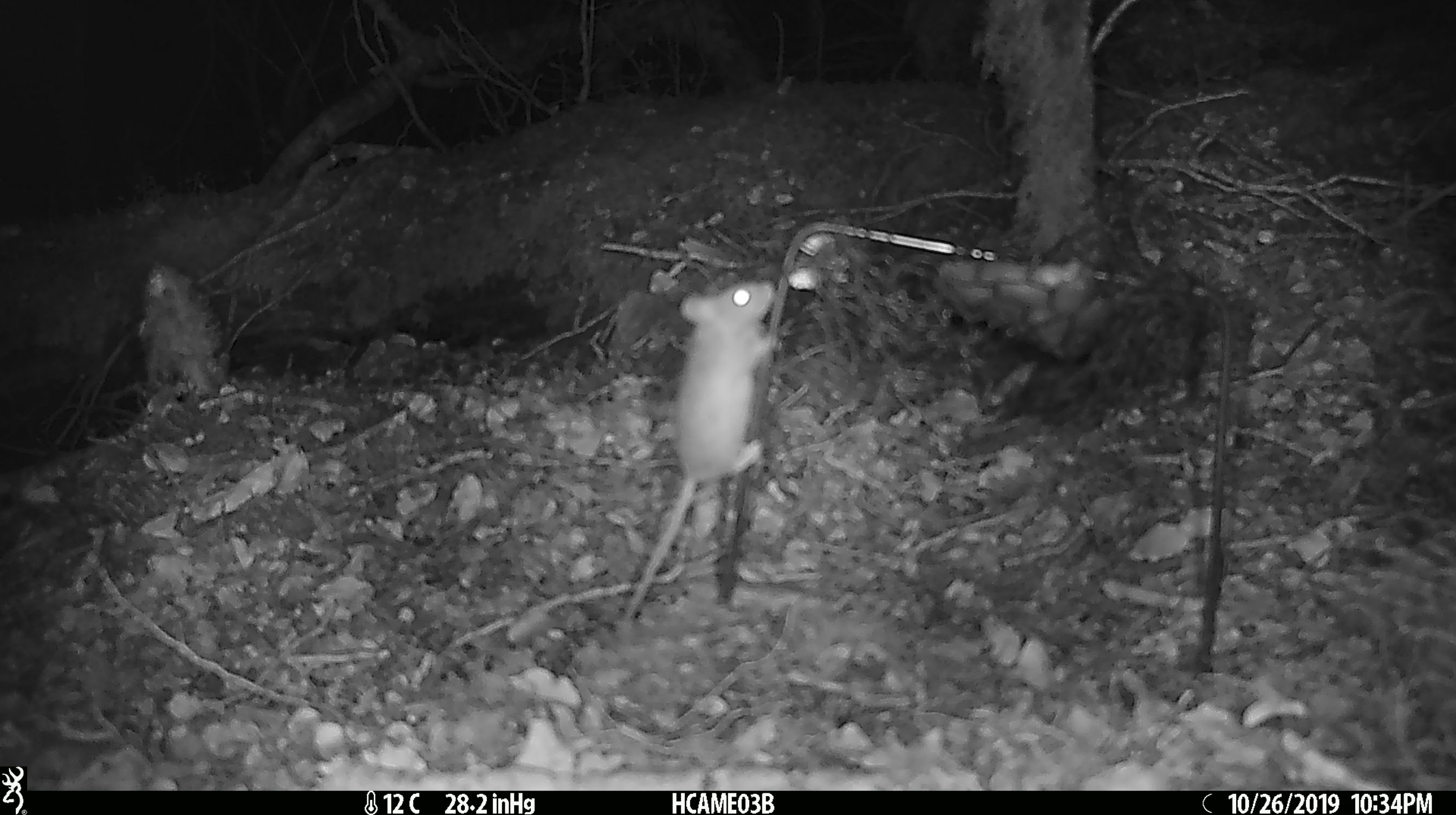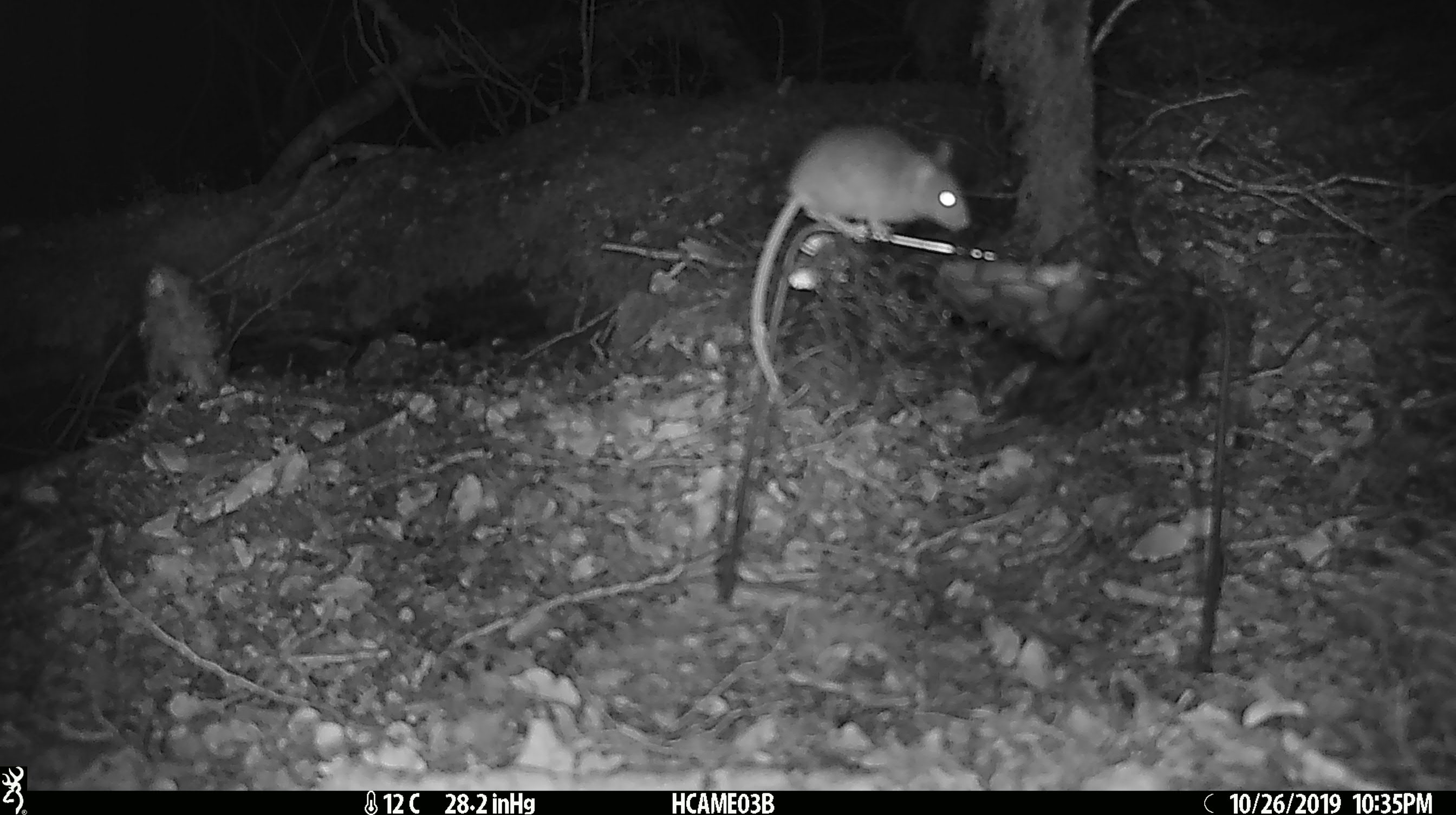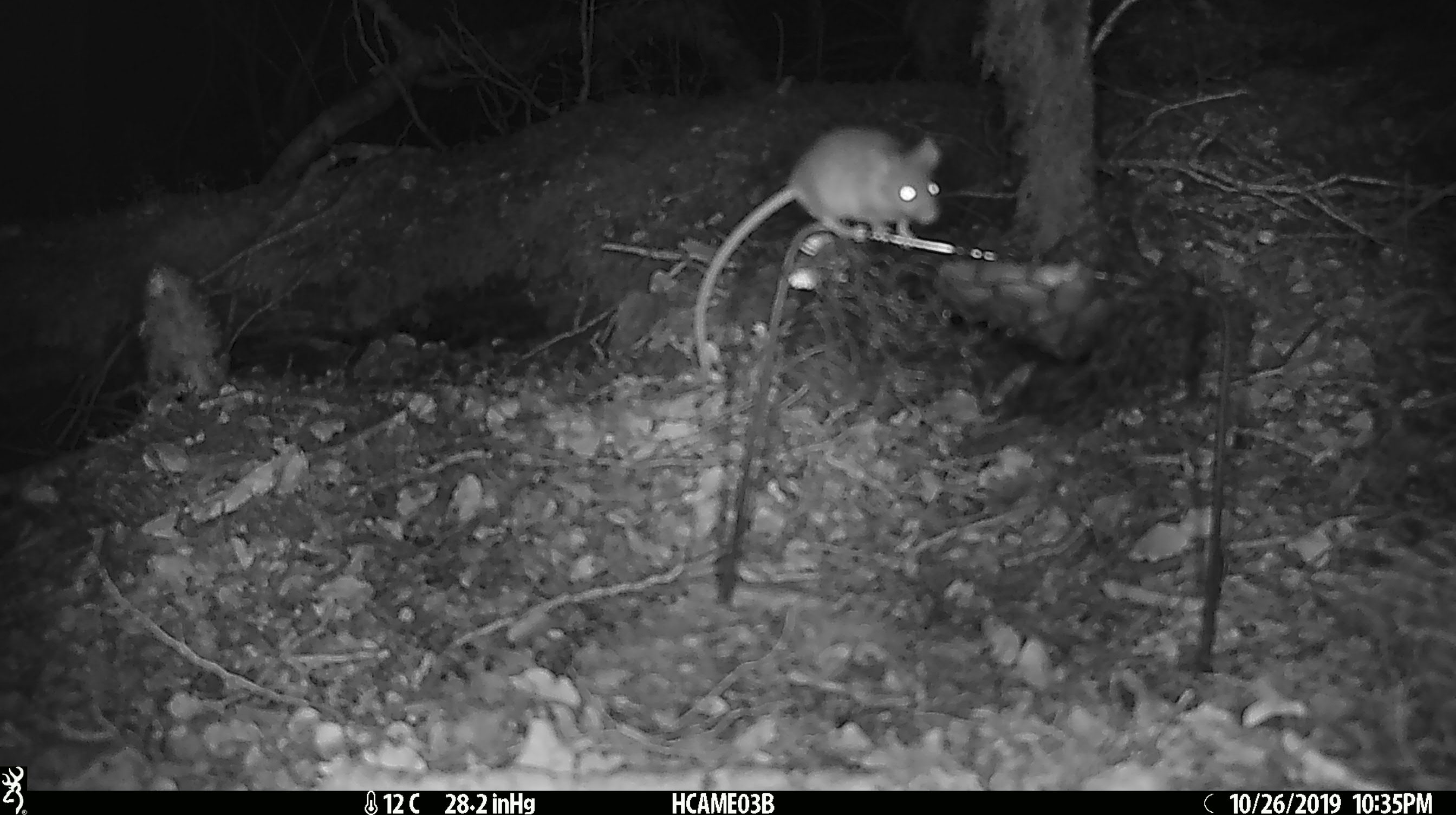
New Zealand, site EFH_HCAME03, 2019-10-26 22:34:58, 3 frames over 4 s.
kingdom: Animalia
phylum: Chordata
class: Mammalia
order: Rodentia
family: Muridae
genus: Mus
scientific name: Mus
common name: mouse